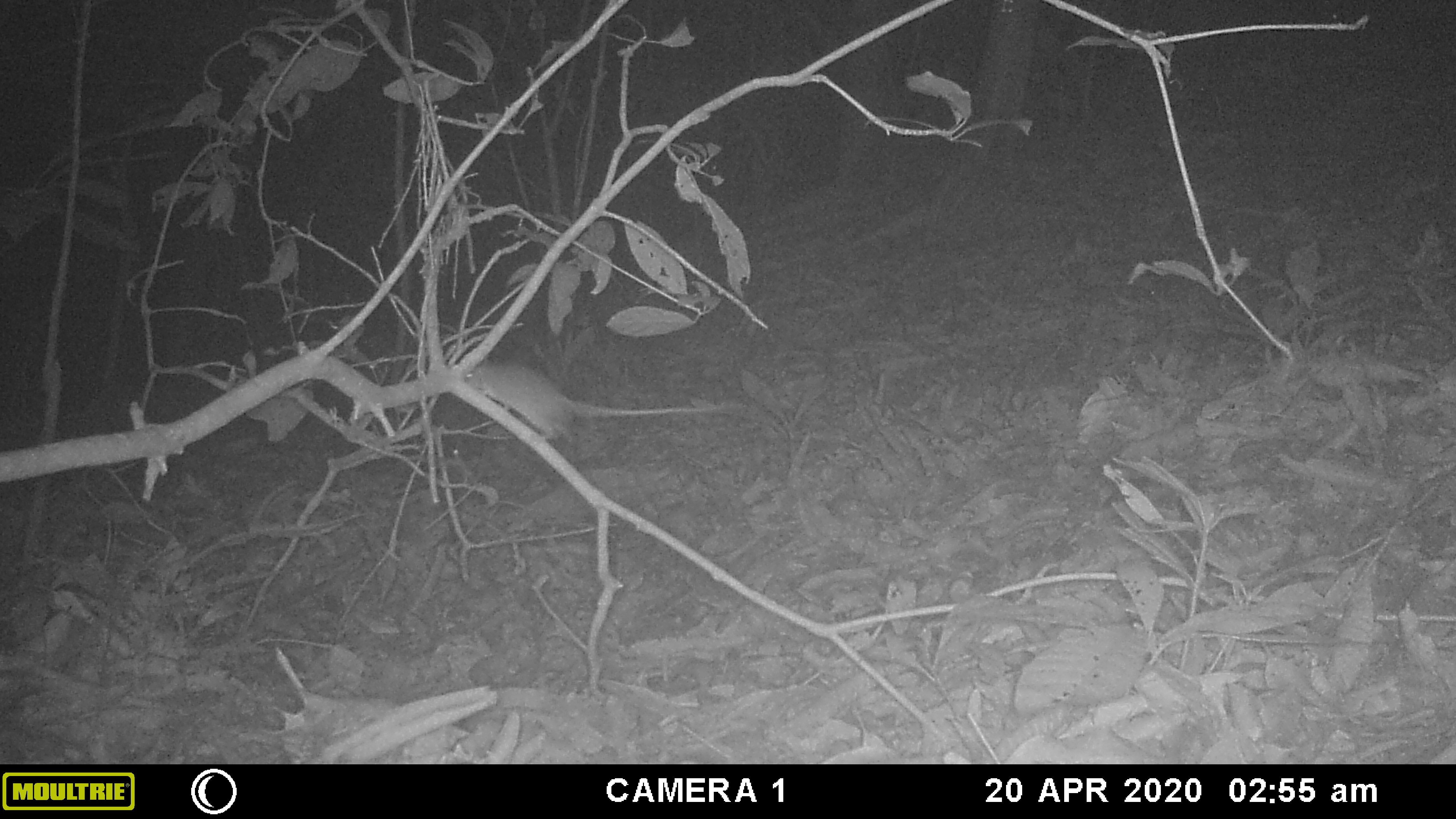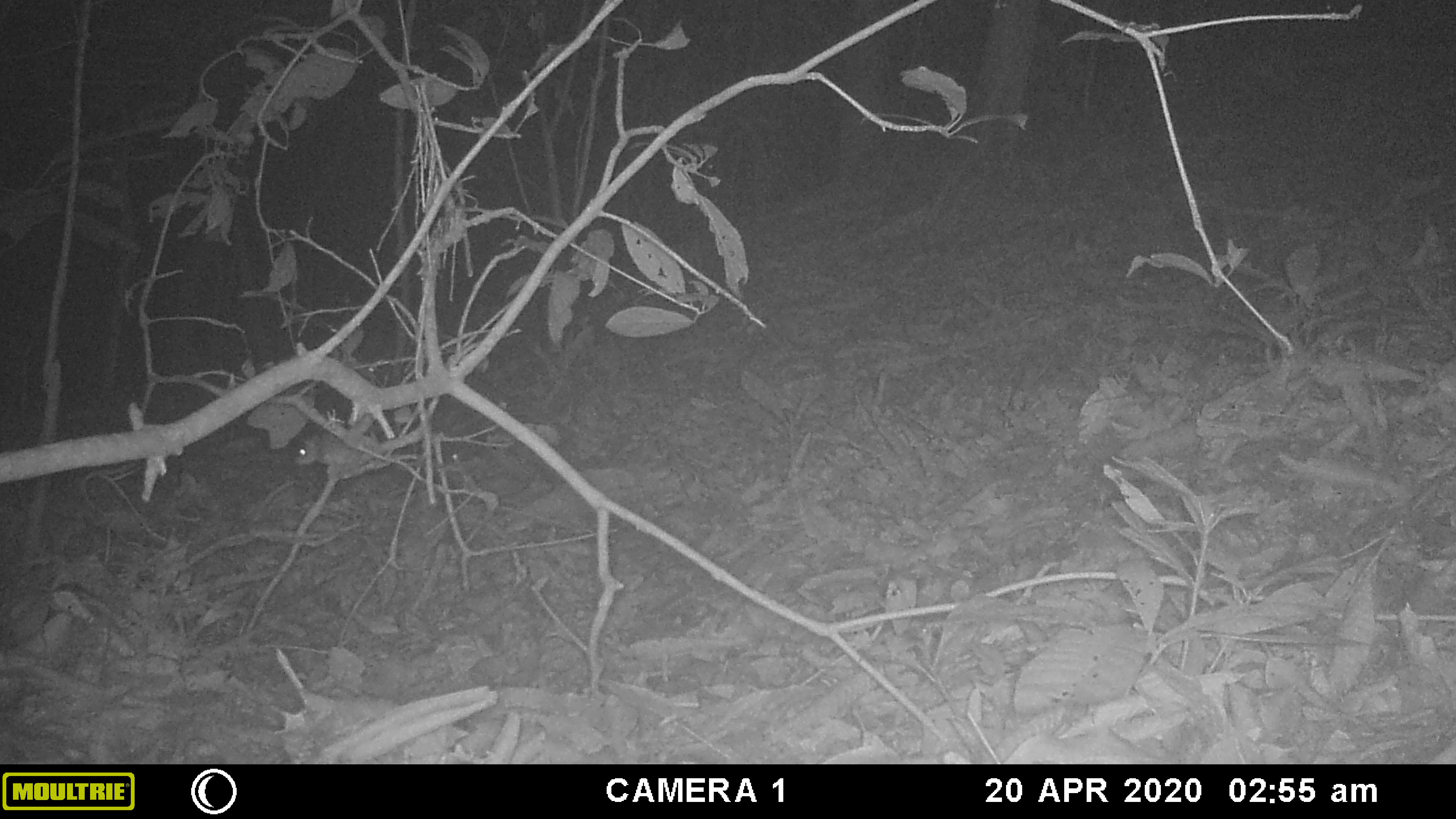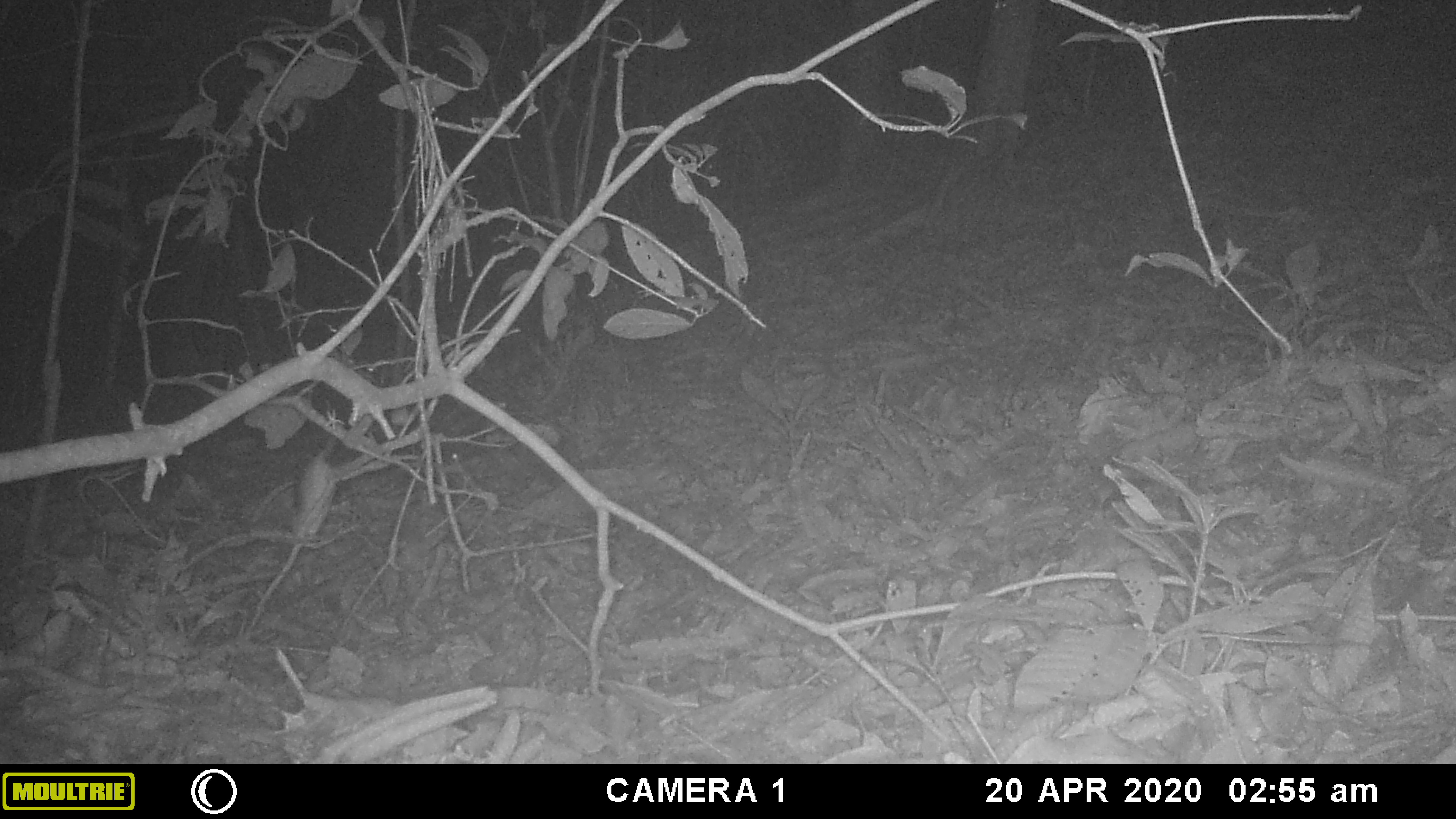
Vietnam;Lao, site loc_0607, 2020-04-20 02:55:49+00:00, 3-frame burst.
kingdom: Animalia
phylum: Chordata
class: Mammalia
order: Rodentia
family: Muridae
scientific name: Muridae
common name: old-world mice and rats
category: unidentified murid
Unidentified murid (old-world mice and rats) (Muridae). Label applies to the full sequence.